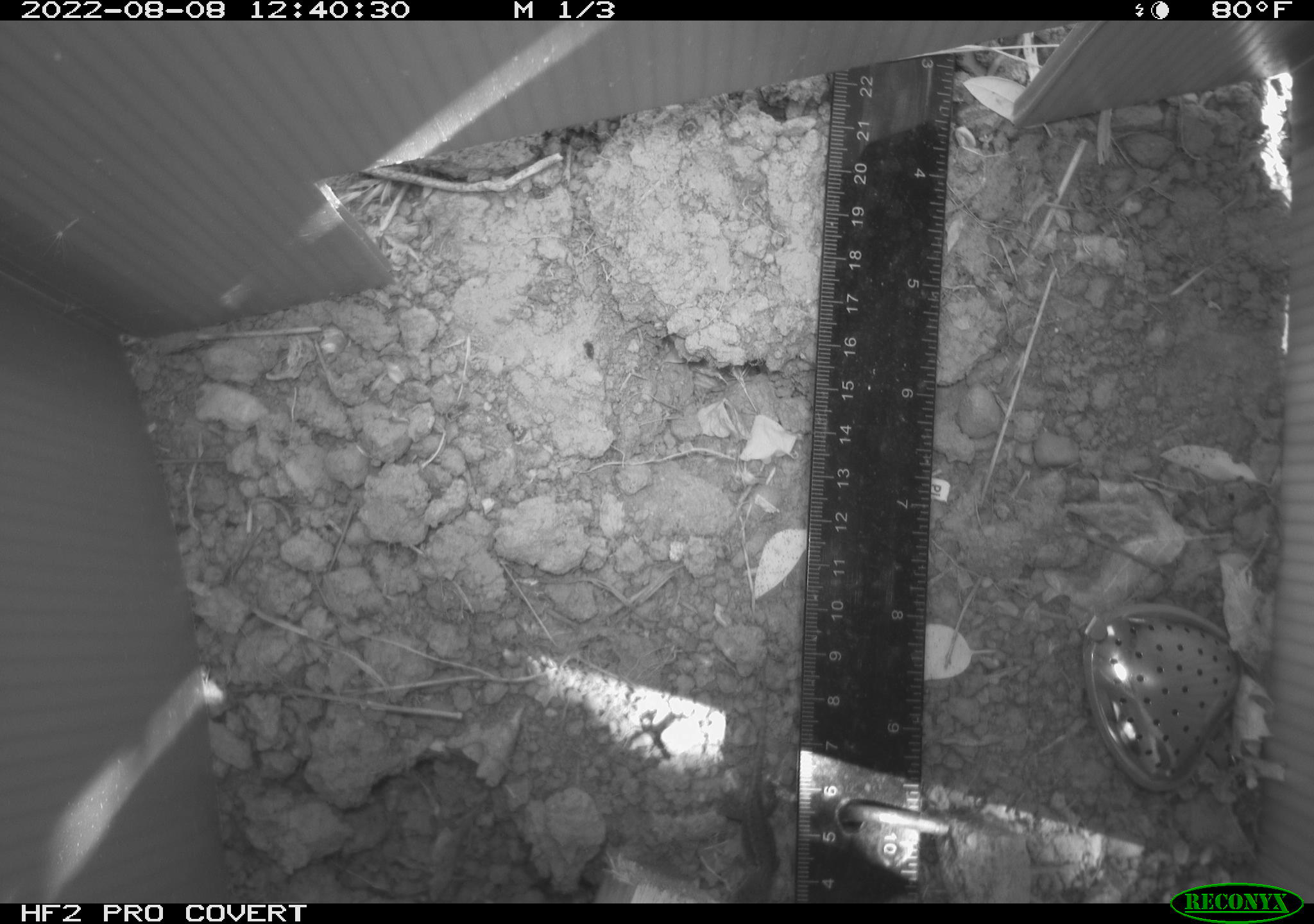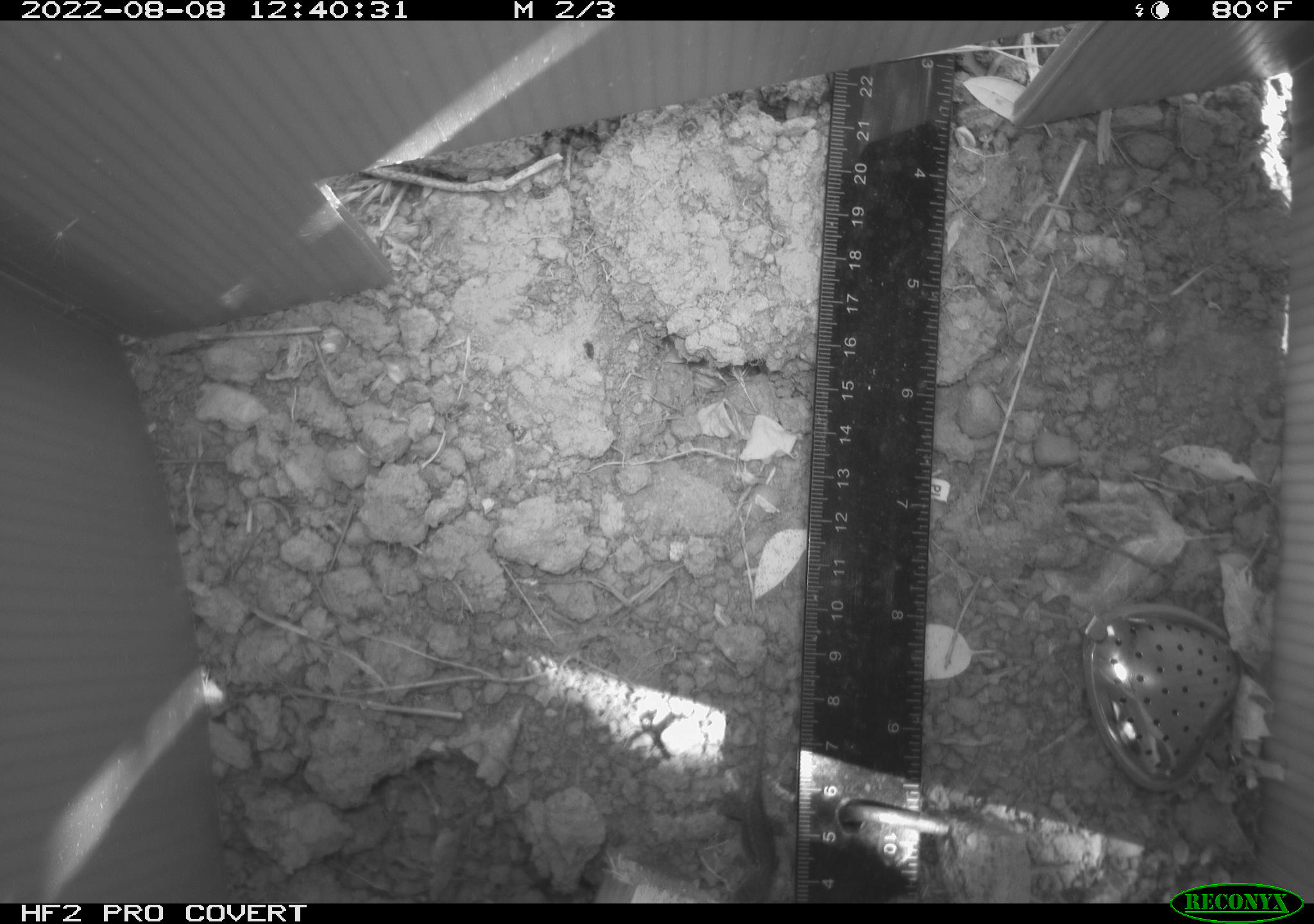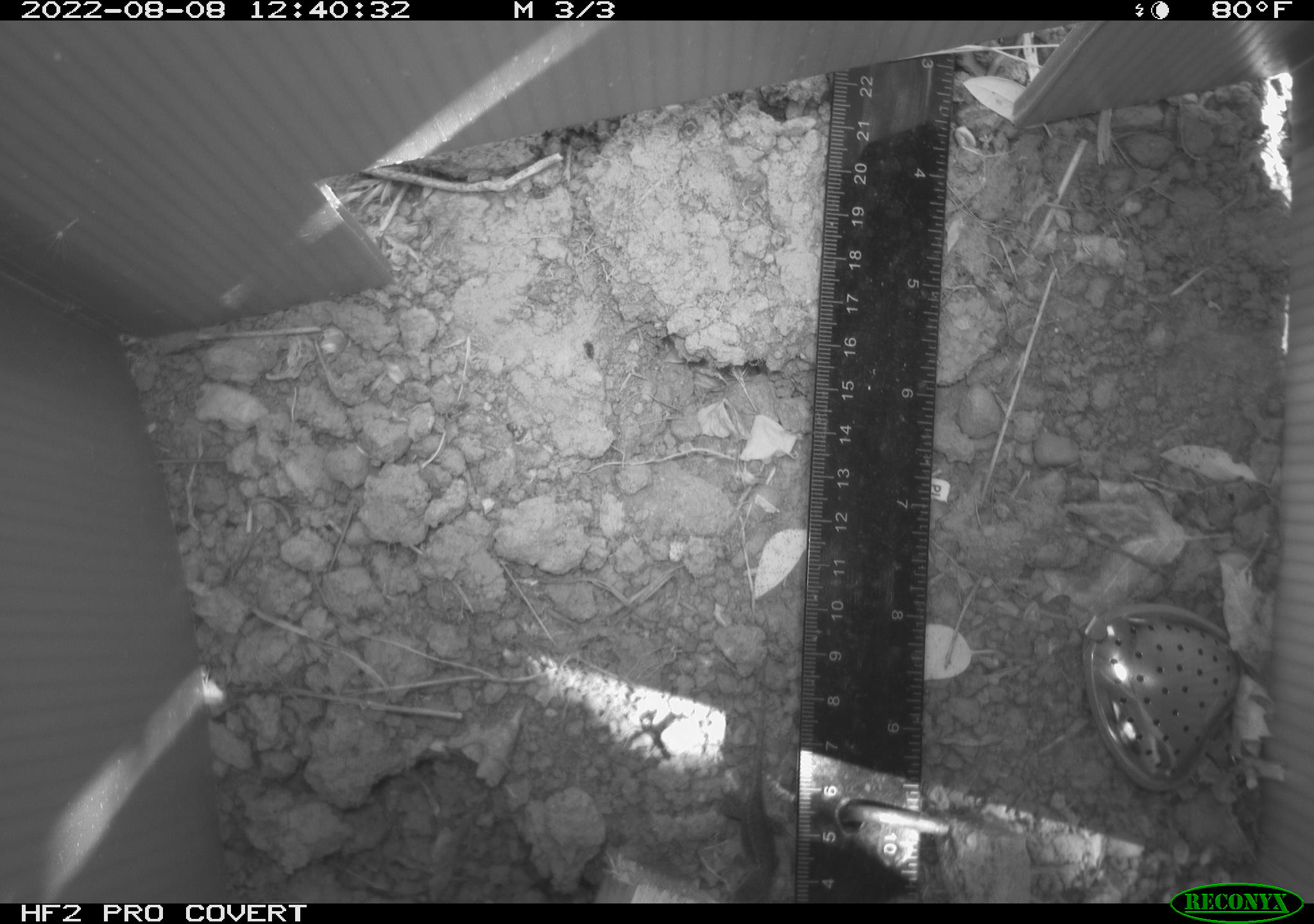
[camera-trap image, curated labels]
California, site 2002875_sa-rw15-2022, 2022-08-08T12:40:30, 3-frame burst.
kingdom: Animalia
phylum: Chordata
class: Reptilia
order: Squamata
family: Phrynosomatidae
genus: Sceloporus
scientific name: Sceloporus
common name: spiny lizards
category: sceloporus species